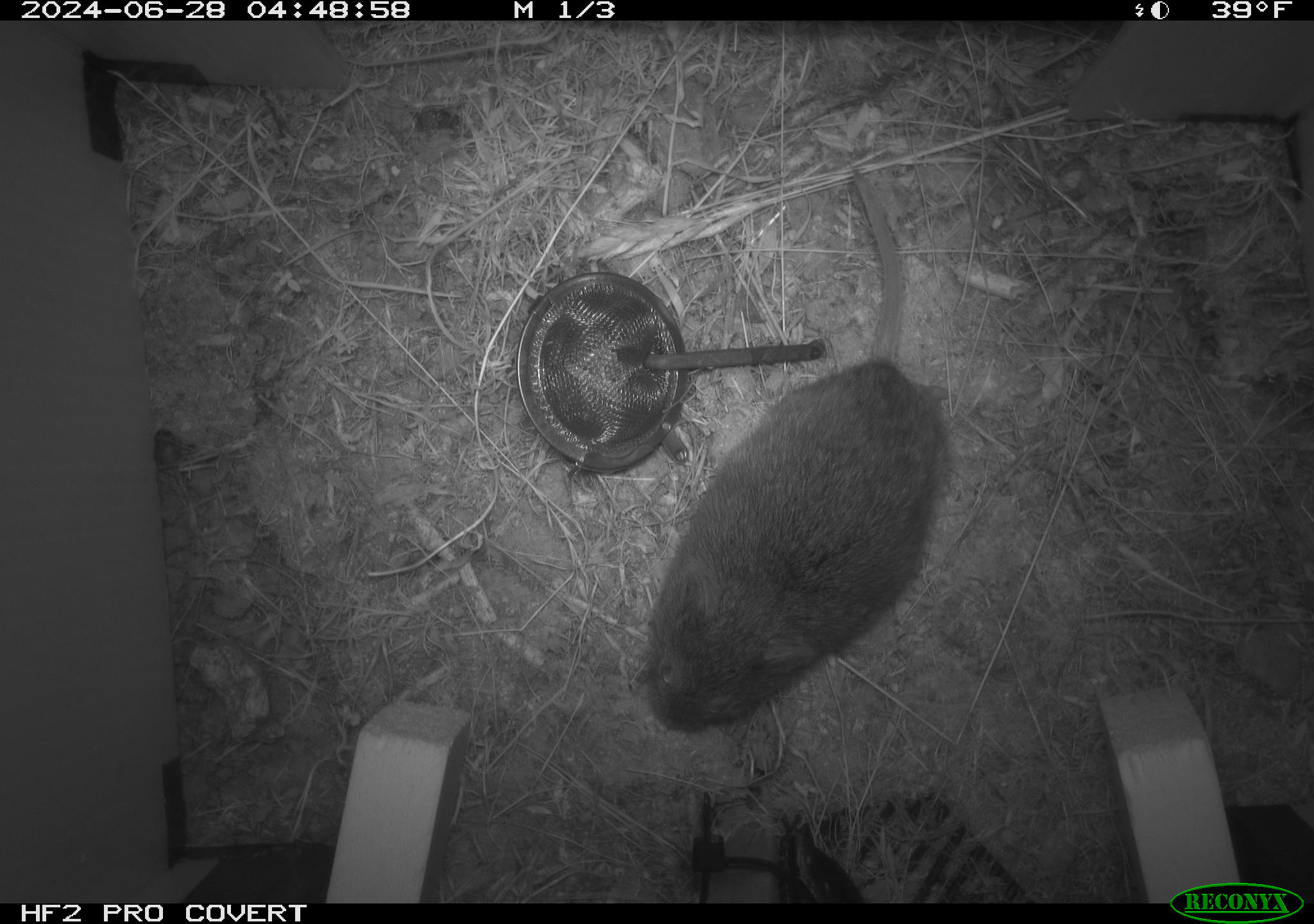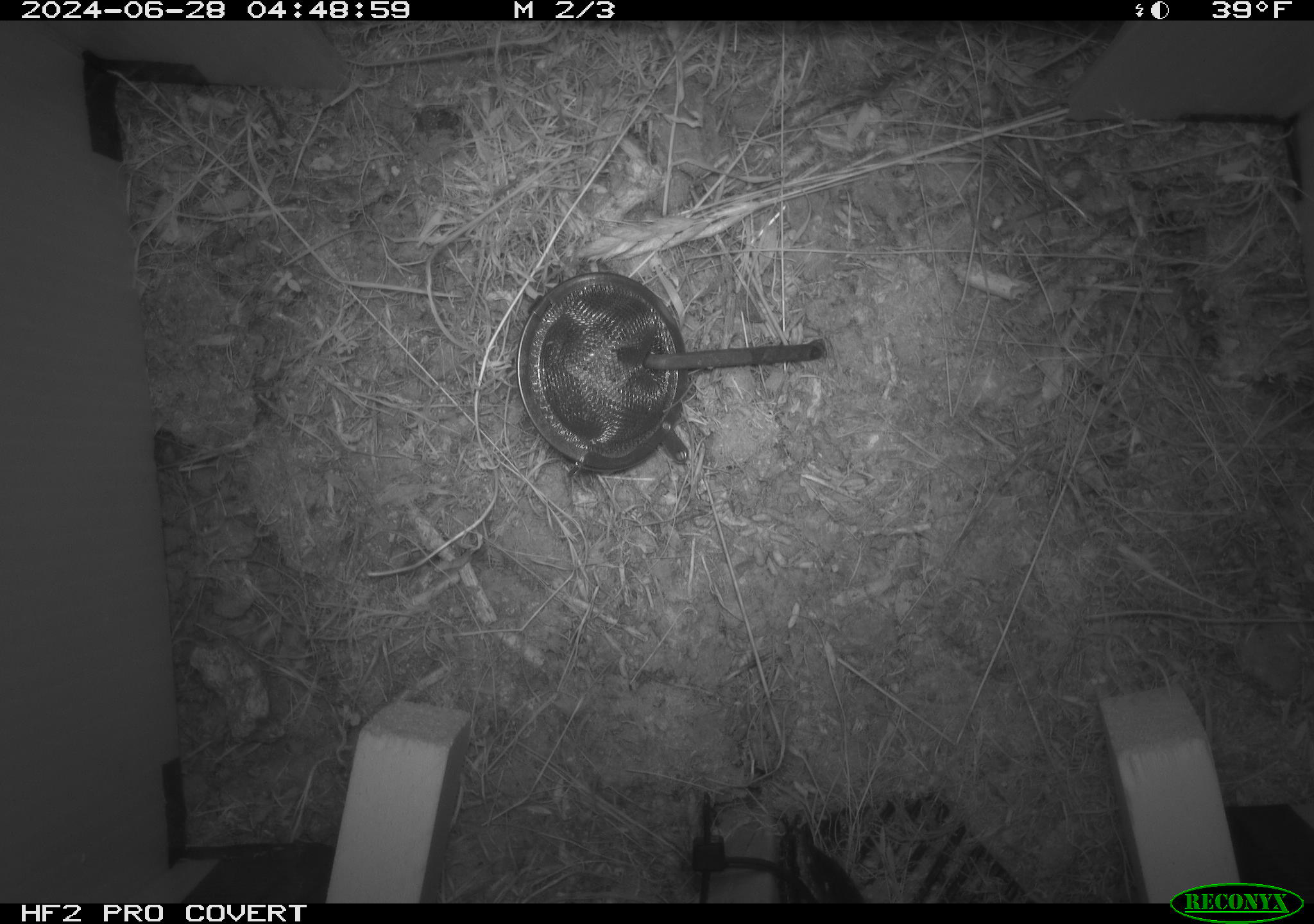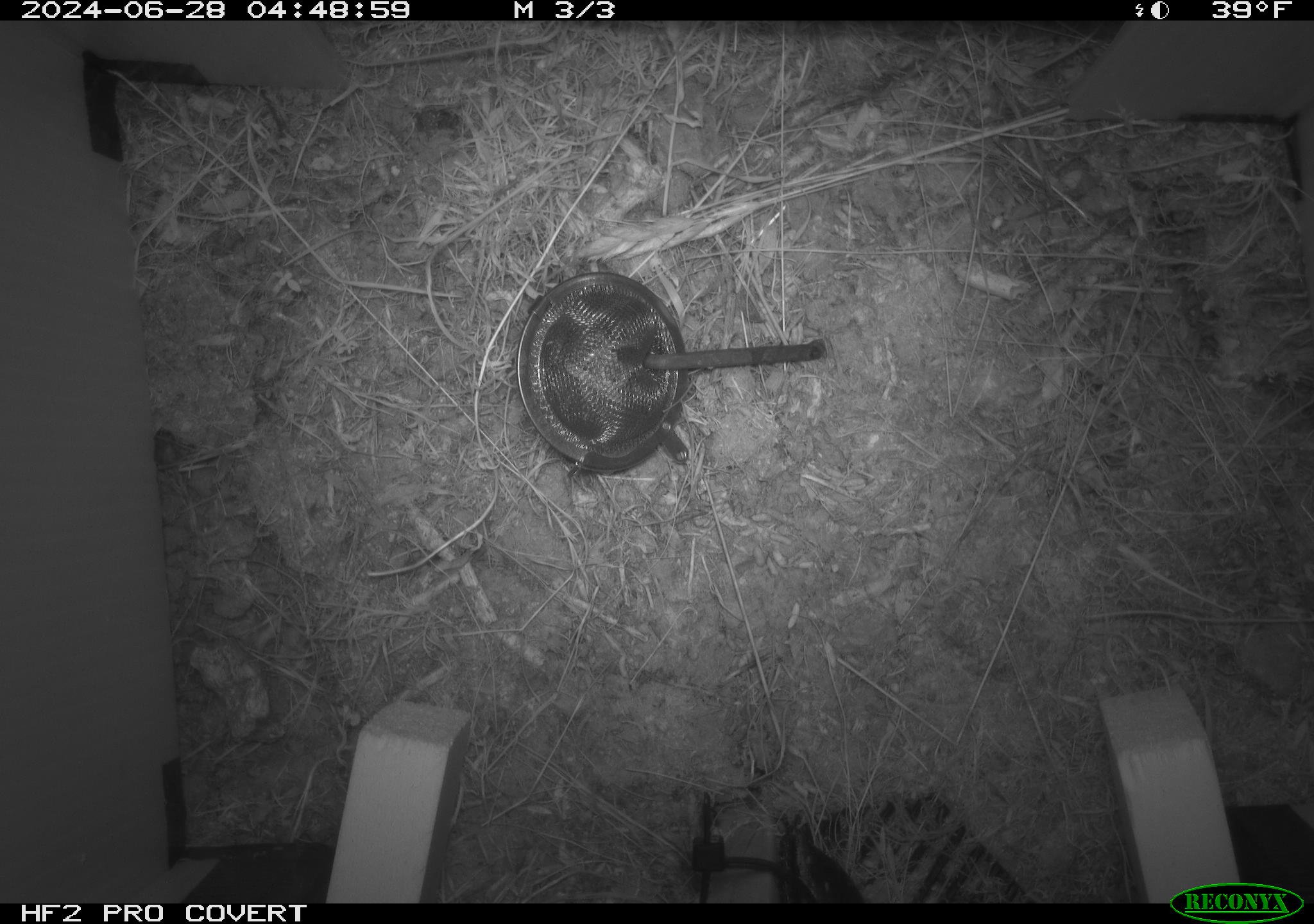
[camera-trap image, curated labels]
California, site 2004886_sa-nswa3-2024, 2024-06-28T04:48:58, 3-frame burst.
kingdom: Animalia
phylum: Chordata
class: Mammalia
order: Rodentia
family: Cricetidae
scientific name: Arvicolinae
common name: voles, lemmings, and muskrats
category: arvicolinae subfamily